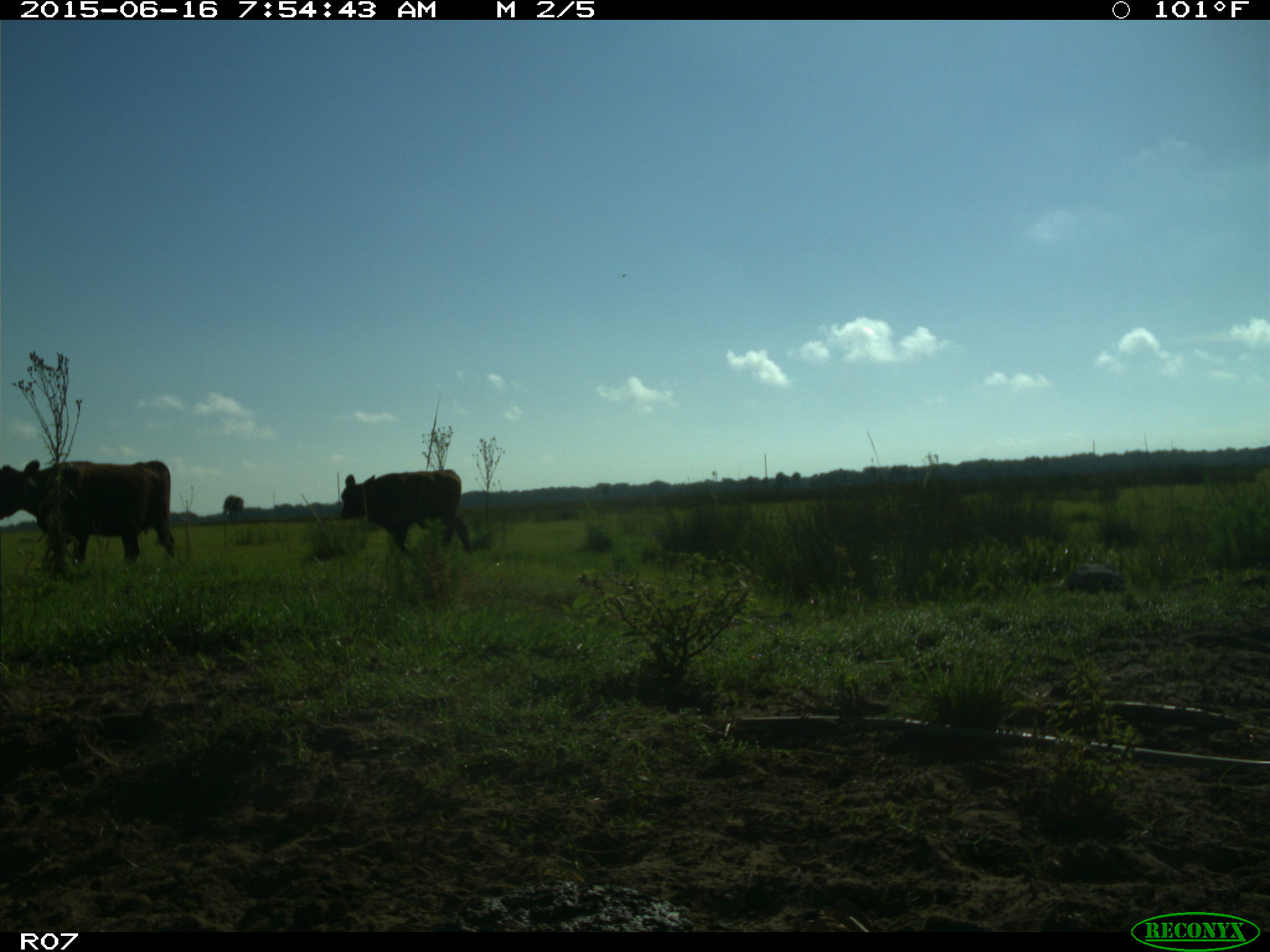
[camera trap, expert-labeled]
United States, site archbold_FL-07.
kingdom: Animalia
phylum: Chordata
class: Mammalia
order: Artiodactyla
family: Bovidae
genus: Bos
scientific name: Bos taurus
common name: domestic cow